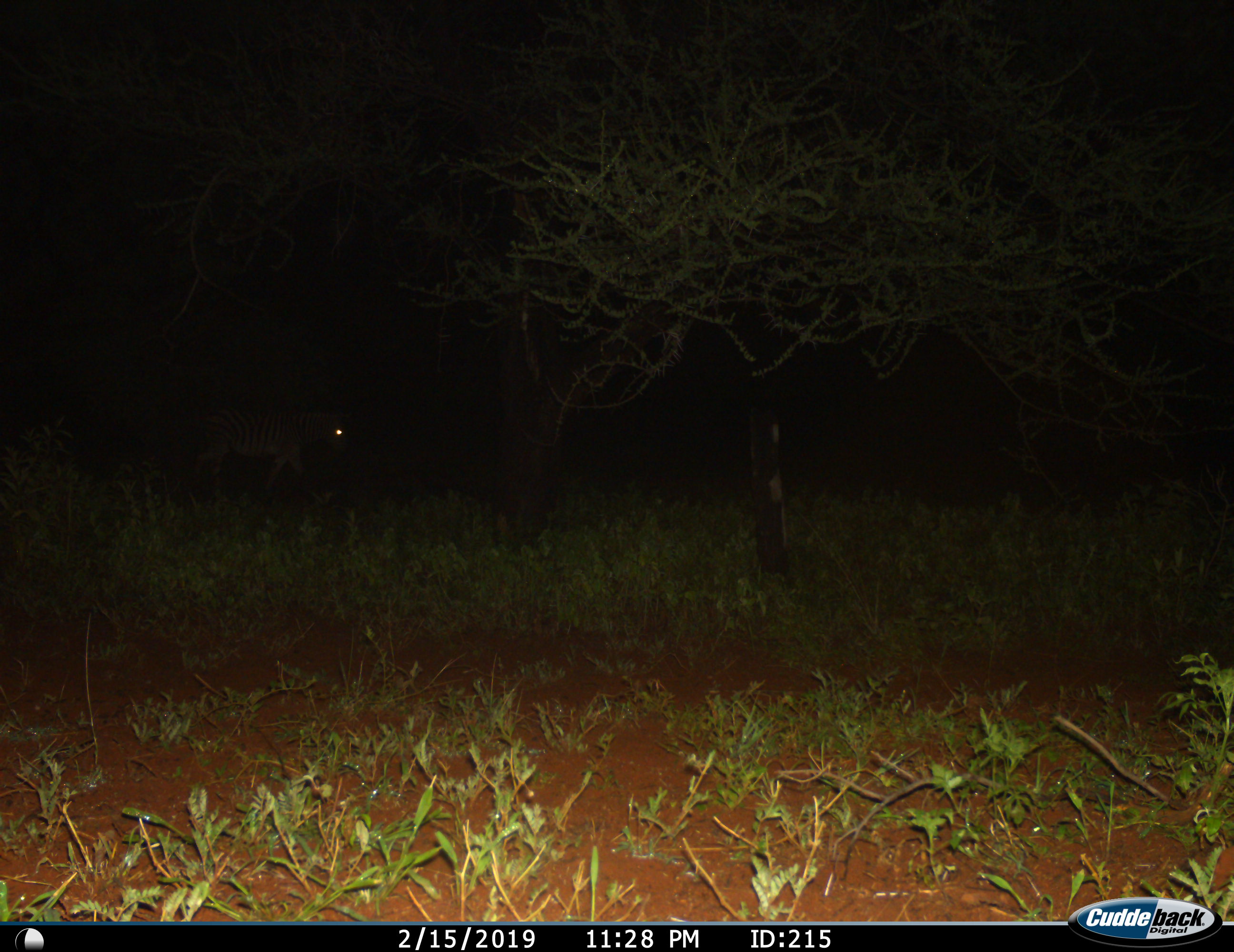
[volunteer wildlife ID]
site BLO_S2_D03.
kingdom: Animalia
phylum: Chordata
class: Mammalia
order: Perissodactyla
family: Equidae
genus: Equus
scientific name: Equus quagga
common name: plains zebra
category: zebraplains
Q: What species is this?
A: Zebraplains (plains zebra) (Equus quagga).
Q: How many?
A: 1.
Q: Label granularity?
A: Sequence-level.